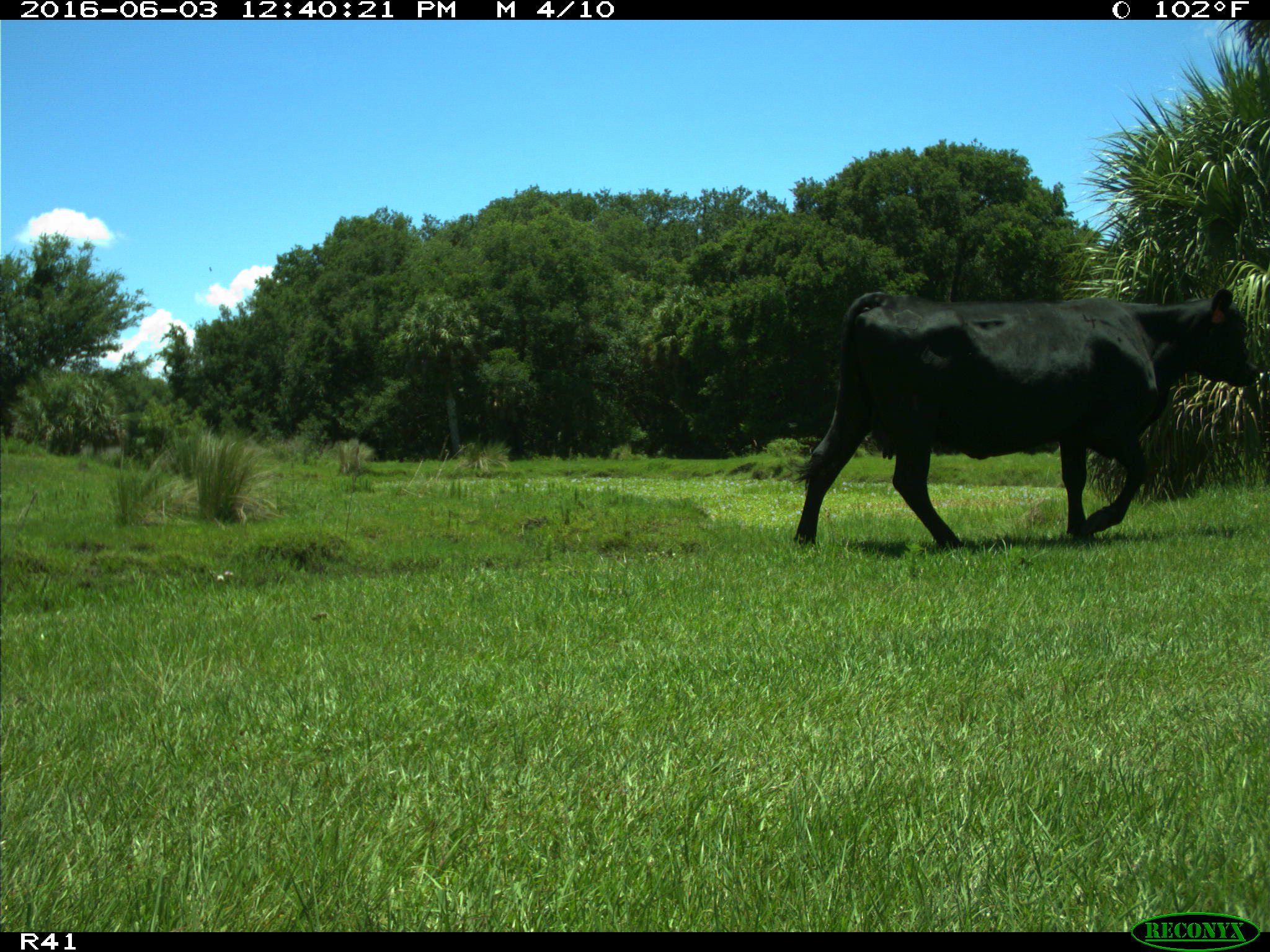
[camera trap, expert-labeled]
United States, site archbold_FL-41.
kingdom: Animalia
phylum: Chordata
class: Mammalia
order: Artiodactyla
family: Bovidae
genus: Bos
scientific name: Bos taurus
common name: domestic cow